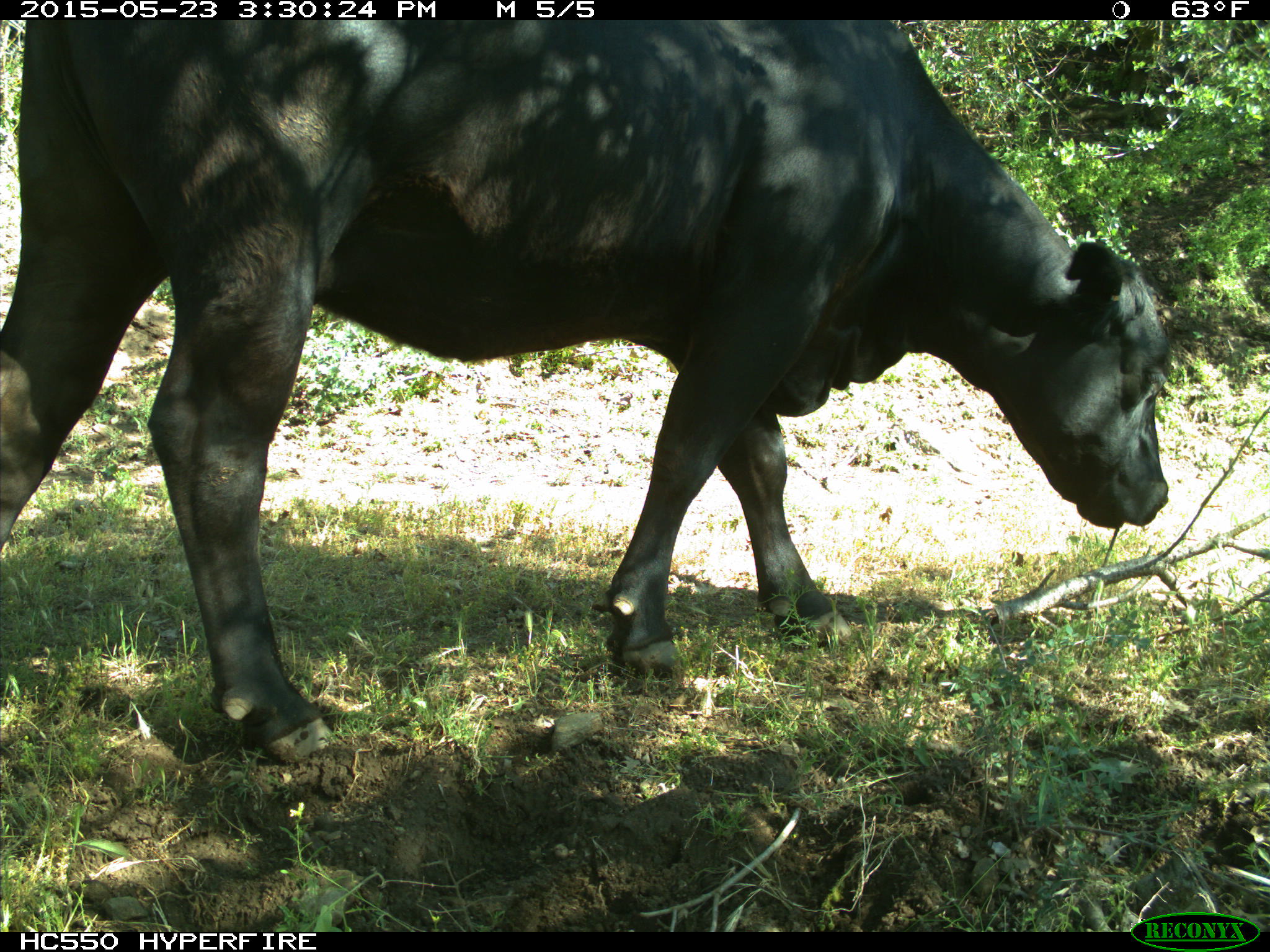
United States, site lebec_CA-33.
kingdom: Animalia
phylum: Chordata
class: Mammalia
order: Artiodactyla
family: Bovidae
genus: Bos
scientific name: Bos taurus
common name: domestic cow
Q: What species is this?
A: Bos taurus (domestic cow).